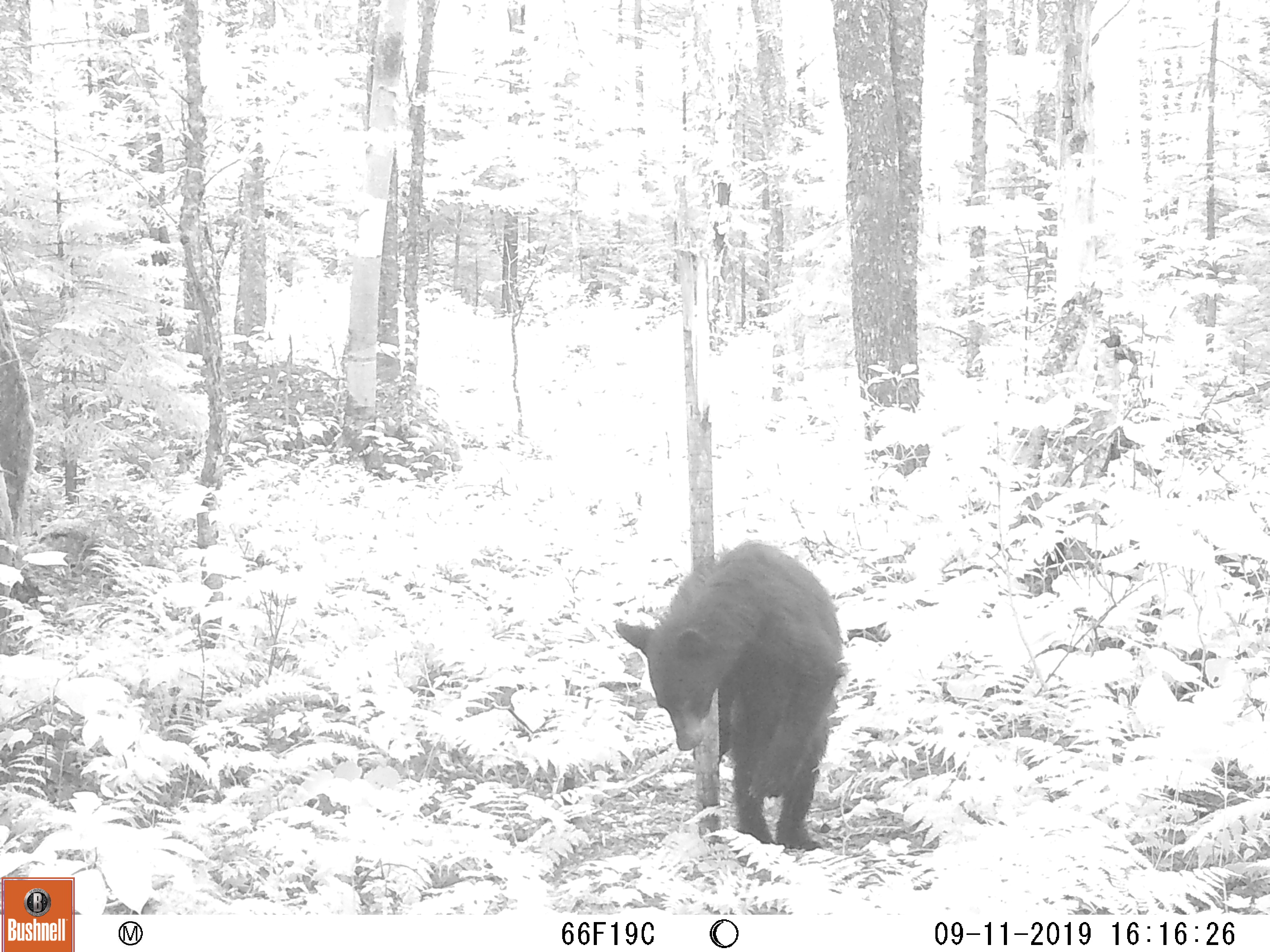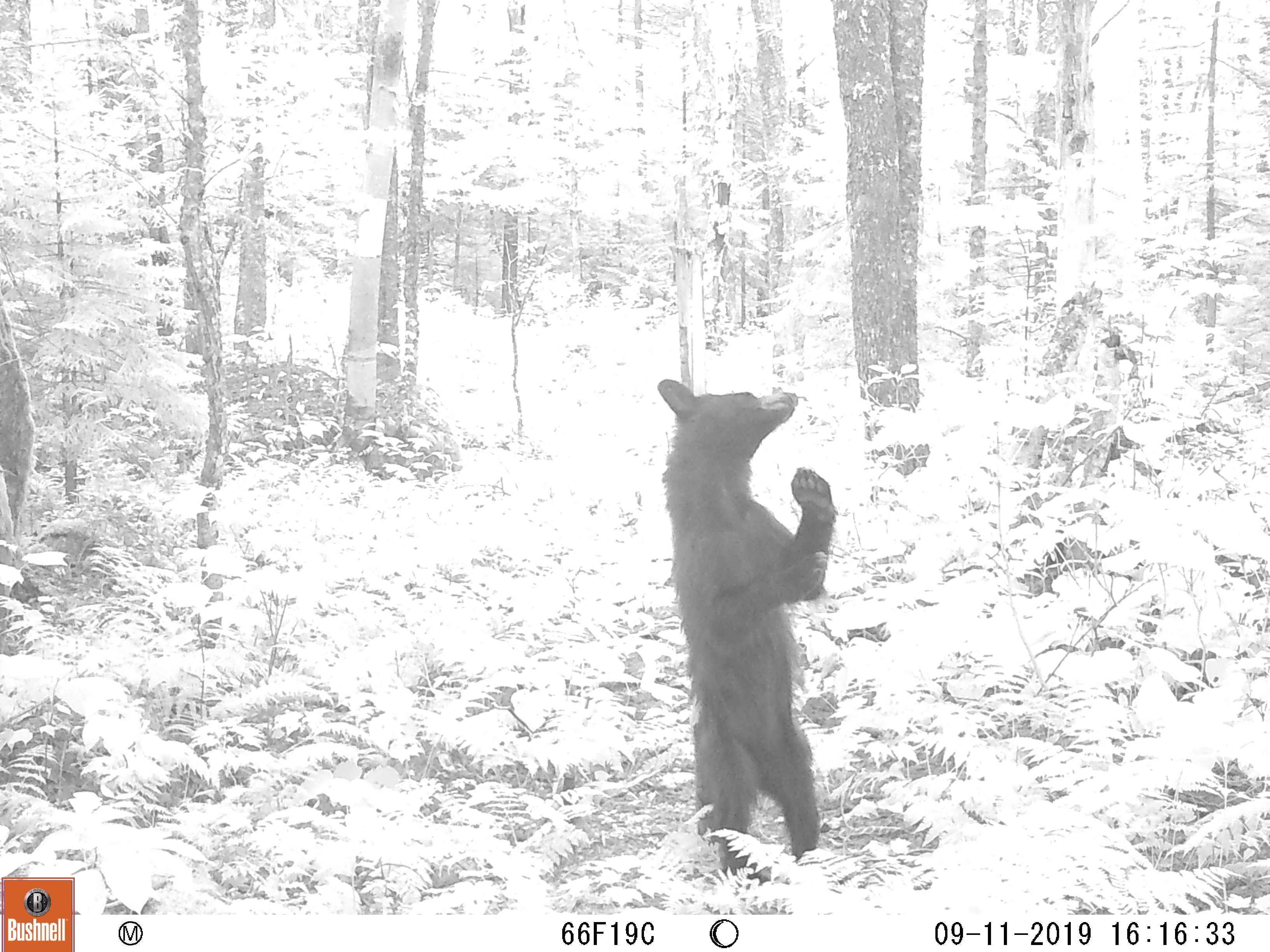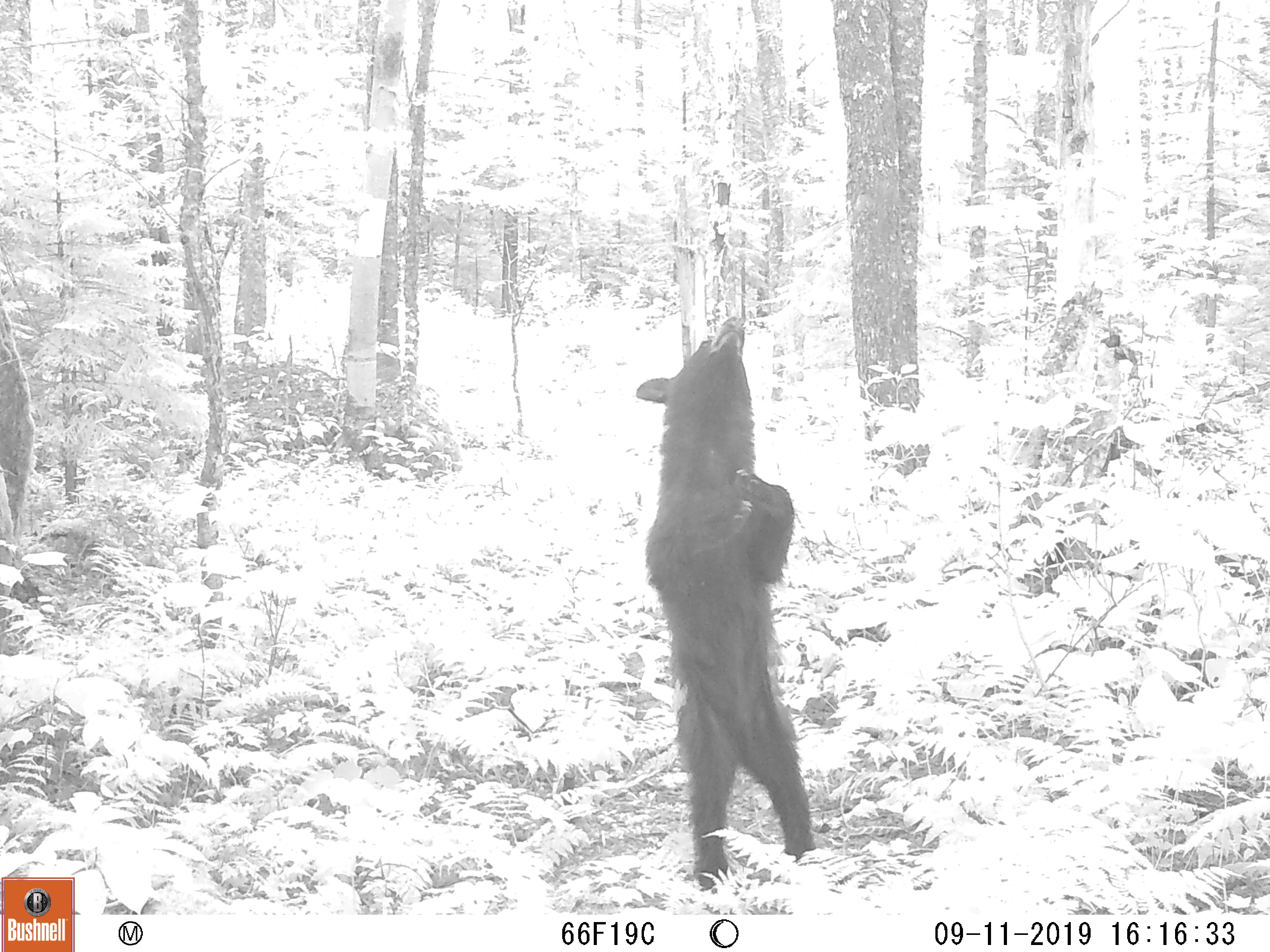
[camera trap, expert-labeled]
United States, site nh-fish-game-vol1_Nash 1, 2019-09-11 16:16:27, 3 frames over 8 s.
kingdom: Animalia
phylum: Chordata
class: Mammalia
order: Carnivora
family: Ursidae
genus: Ursus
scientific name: Ursus americanus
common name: black bear